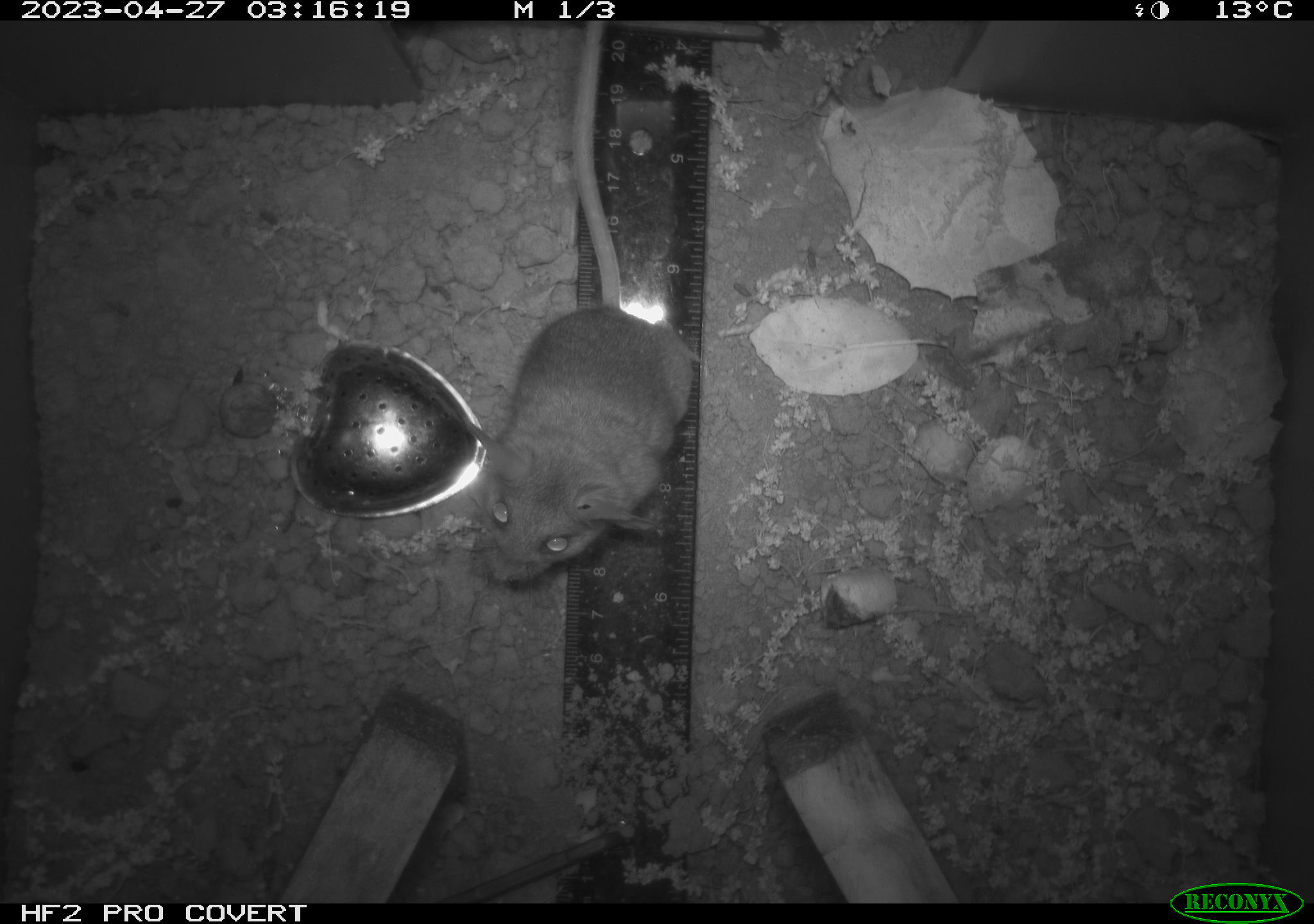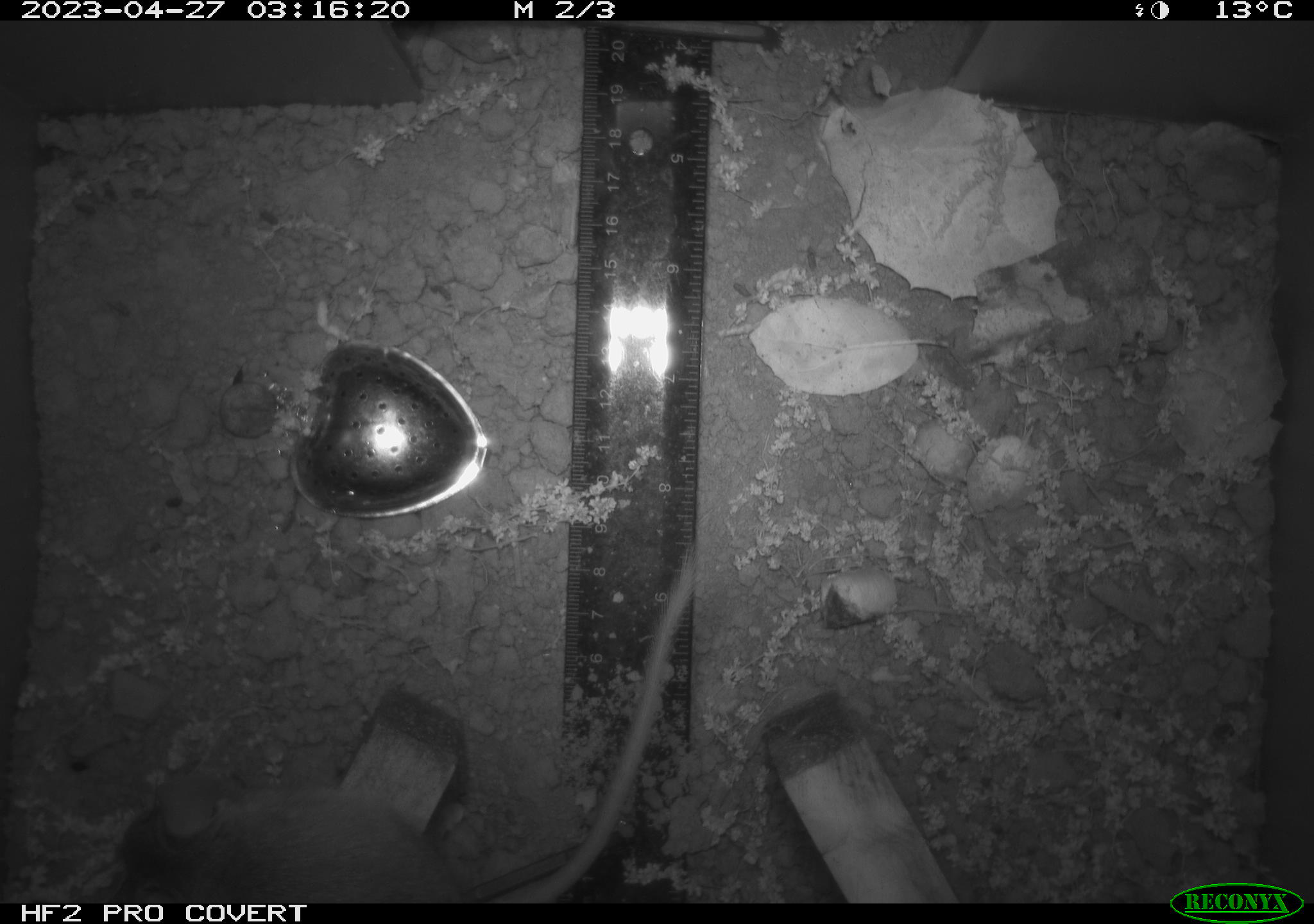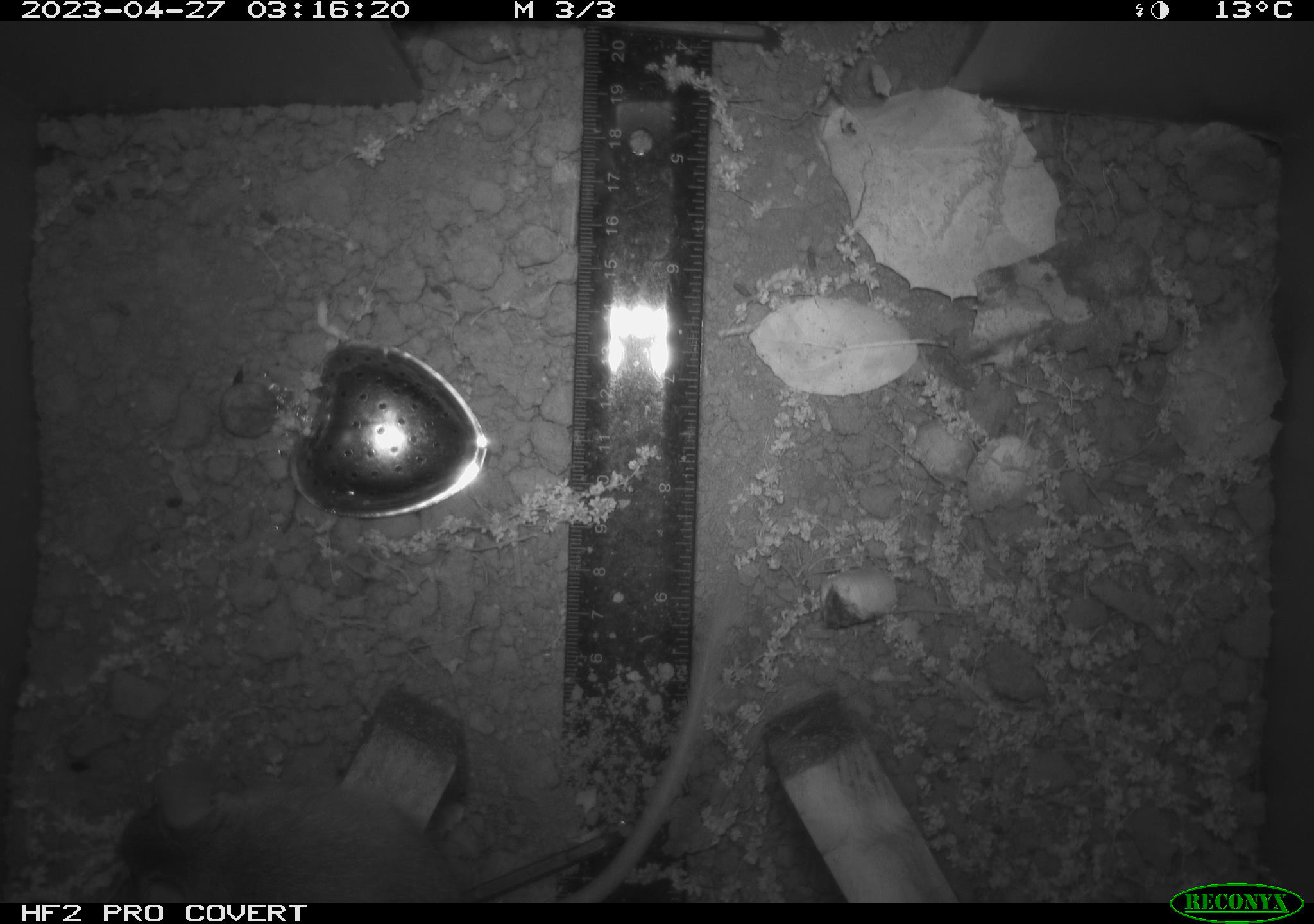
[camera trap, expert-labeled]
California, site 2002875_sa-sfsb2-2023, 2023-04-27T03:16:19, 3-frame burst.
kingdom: Animalia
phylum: Chordata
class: Mammalia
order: Rodentia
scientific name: Rodentia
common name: mouse species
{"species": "mouse species (Rodentia)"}